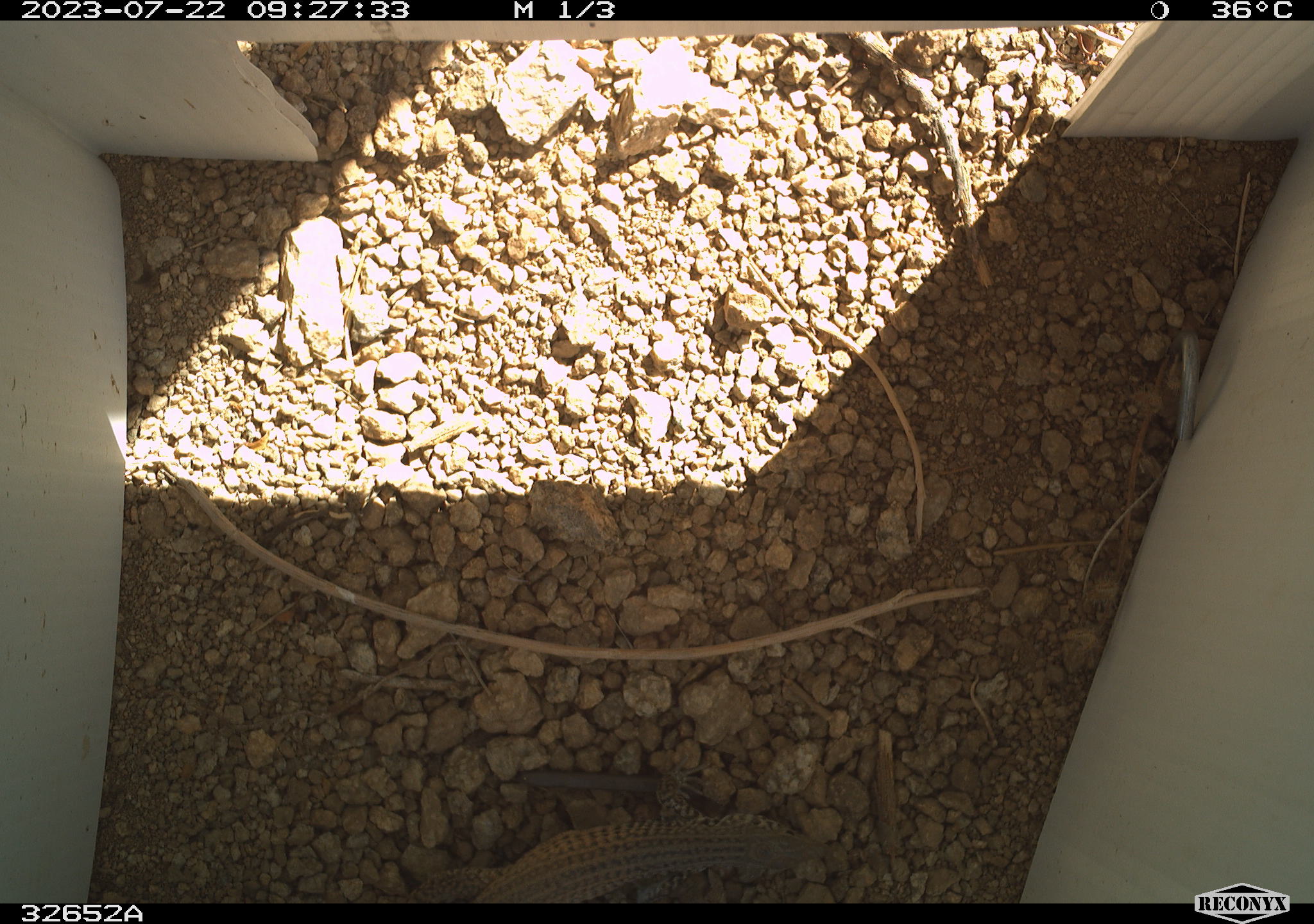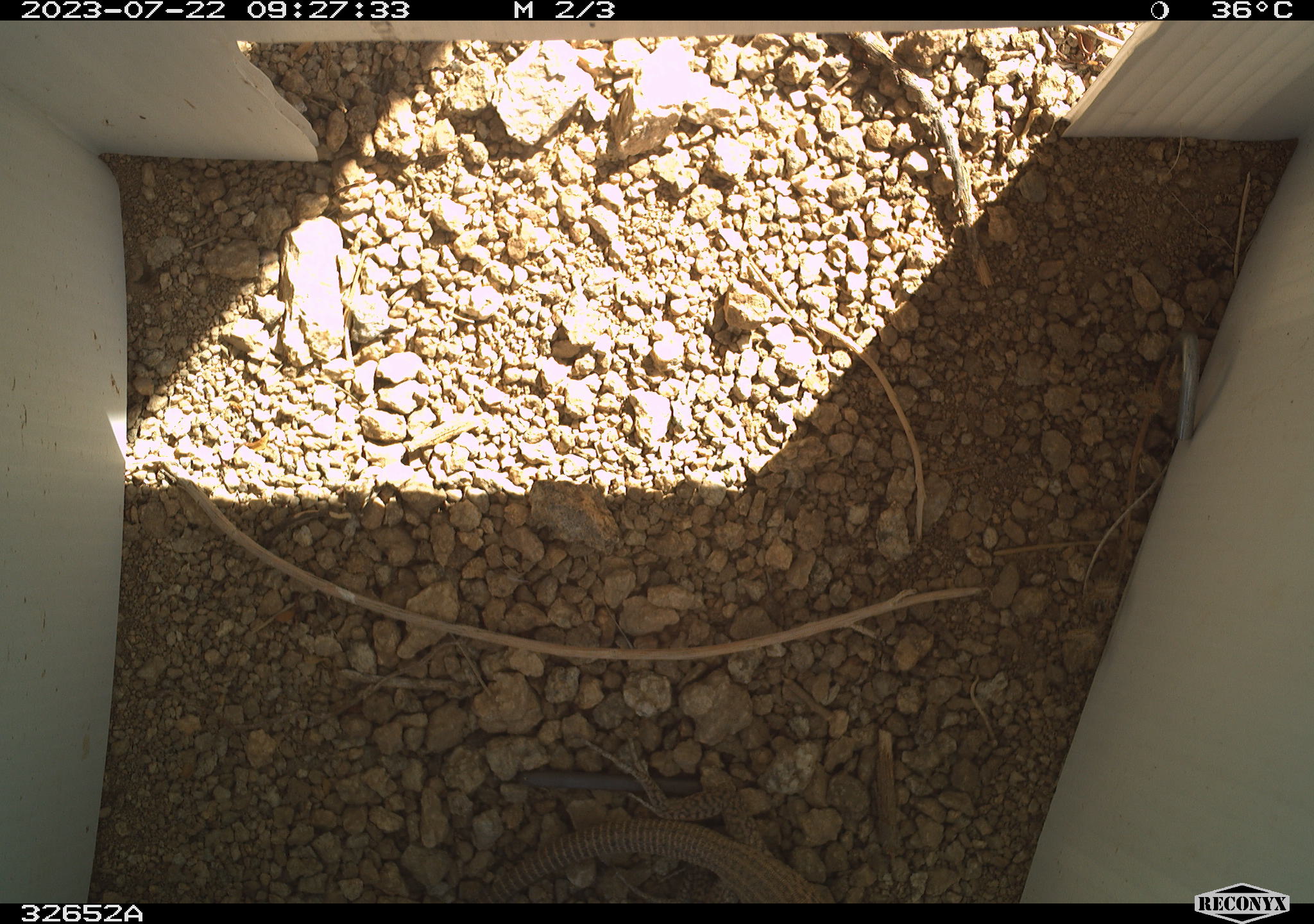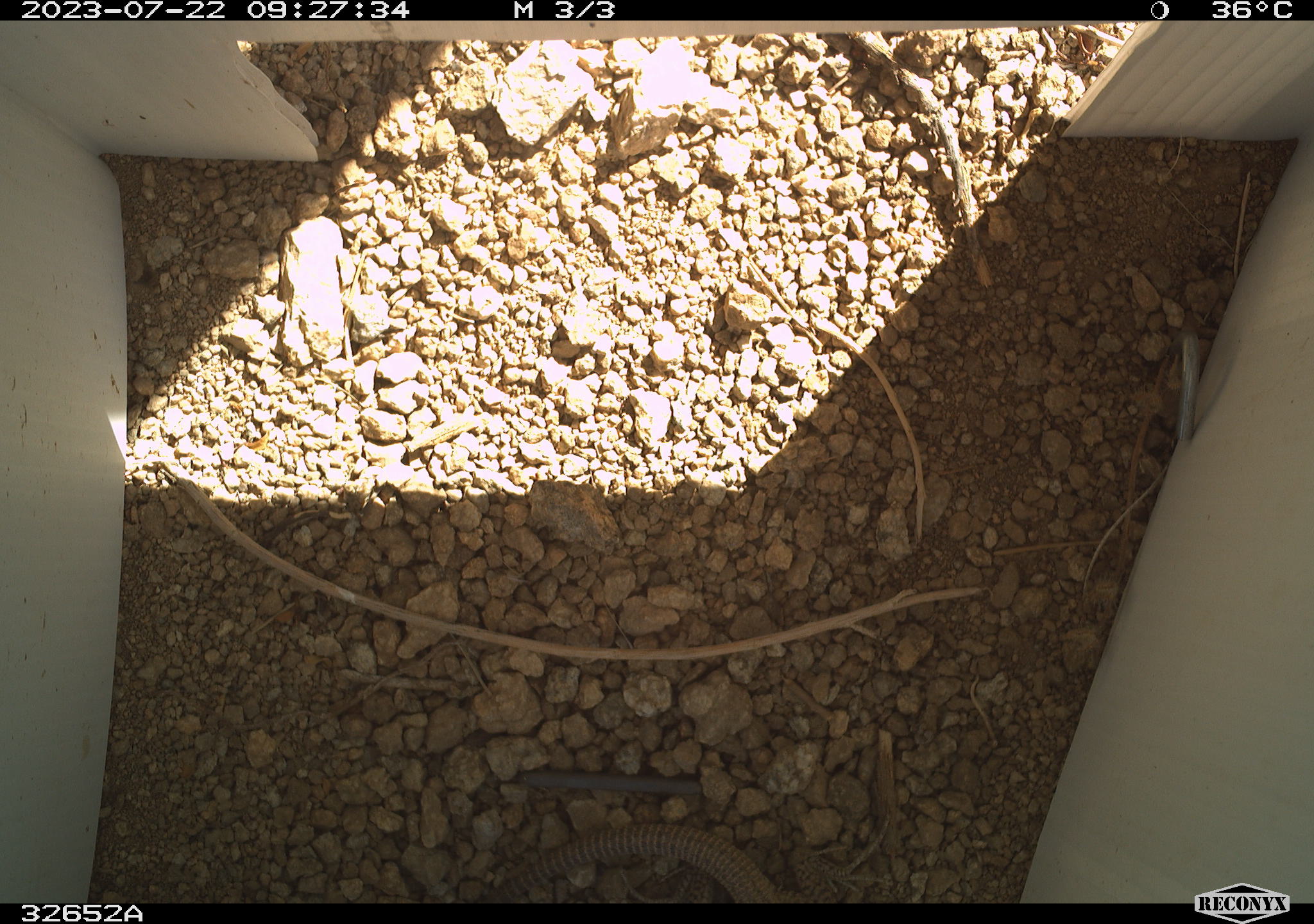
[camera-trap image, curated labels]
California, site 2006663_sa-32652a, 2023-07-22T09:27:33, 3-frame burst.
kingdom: Animalia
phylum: Chordata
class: Reptilia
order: Squamata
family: Teiidae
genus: Aspidoscelis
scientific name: Aspidoscelis tigris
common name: western whiptail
Western whiptail (Aspidoscelis tigris).